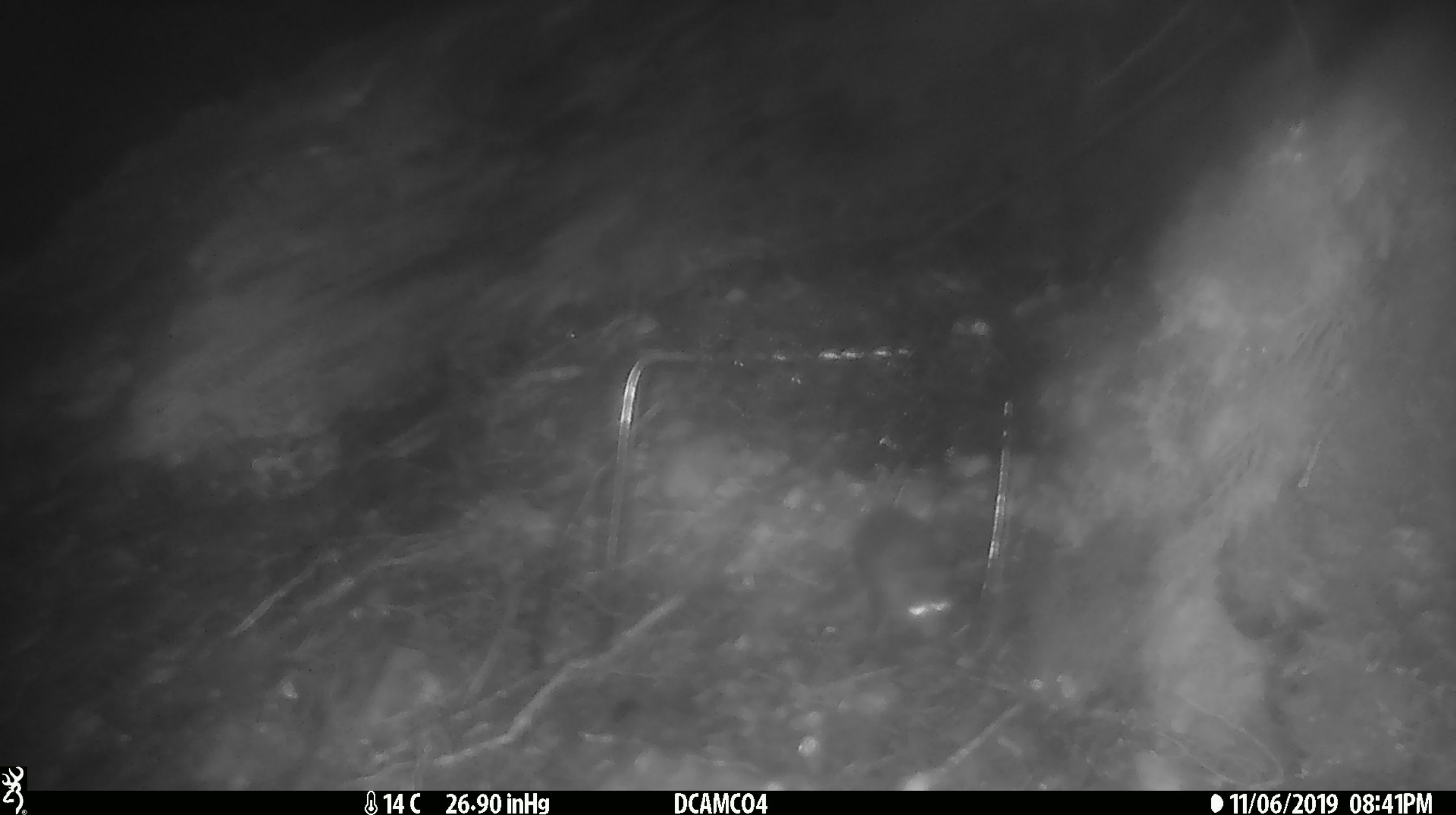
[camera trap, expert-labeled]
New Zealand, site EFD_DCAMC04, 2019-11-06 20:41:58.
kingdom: Animalia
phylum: Chordata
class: Mammalia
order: Rodentia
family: Muridae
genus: Mus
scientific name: Mus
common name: mouse